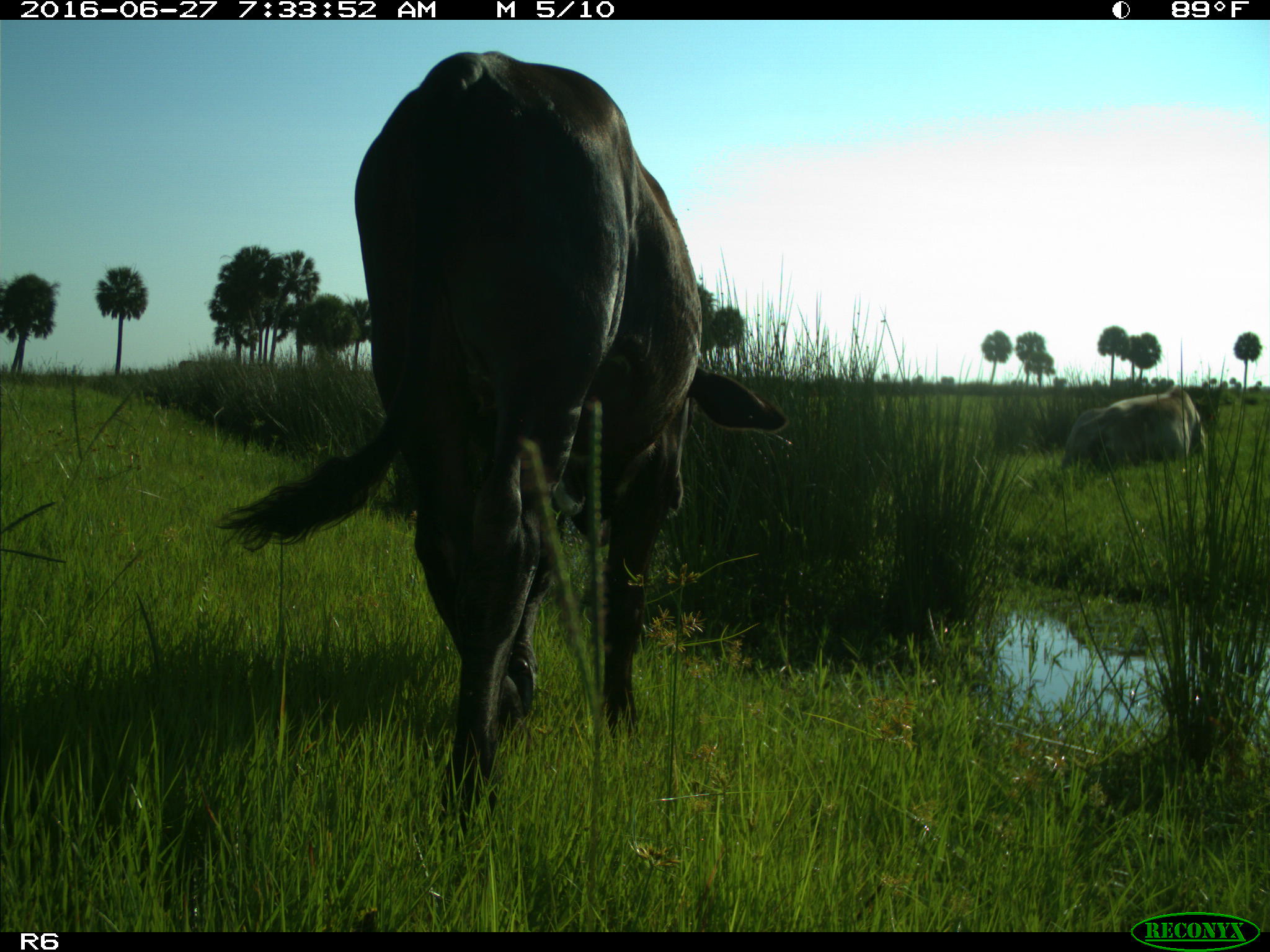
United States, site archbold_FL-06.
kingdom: Animalia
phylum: Chordata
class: Mammalia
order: Artiodactyla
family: Bovidae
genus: Bos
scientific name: Bos taurus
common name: domestic cow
Bos taurus (domestic cow).